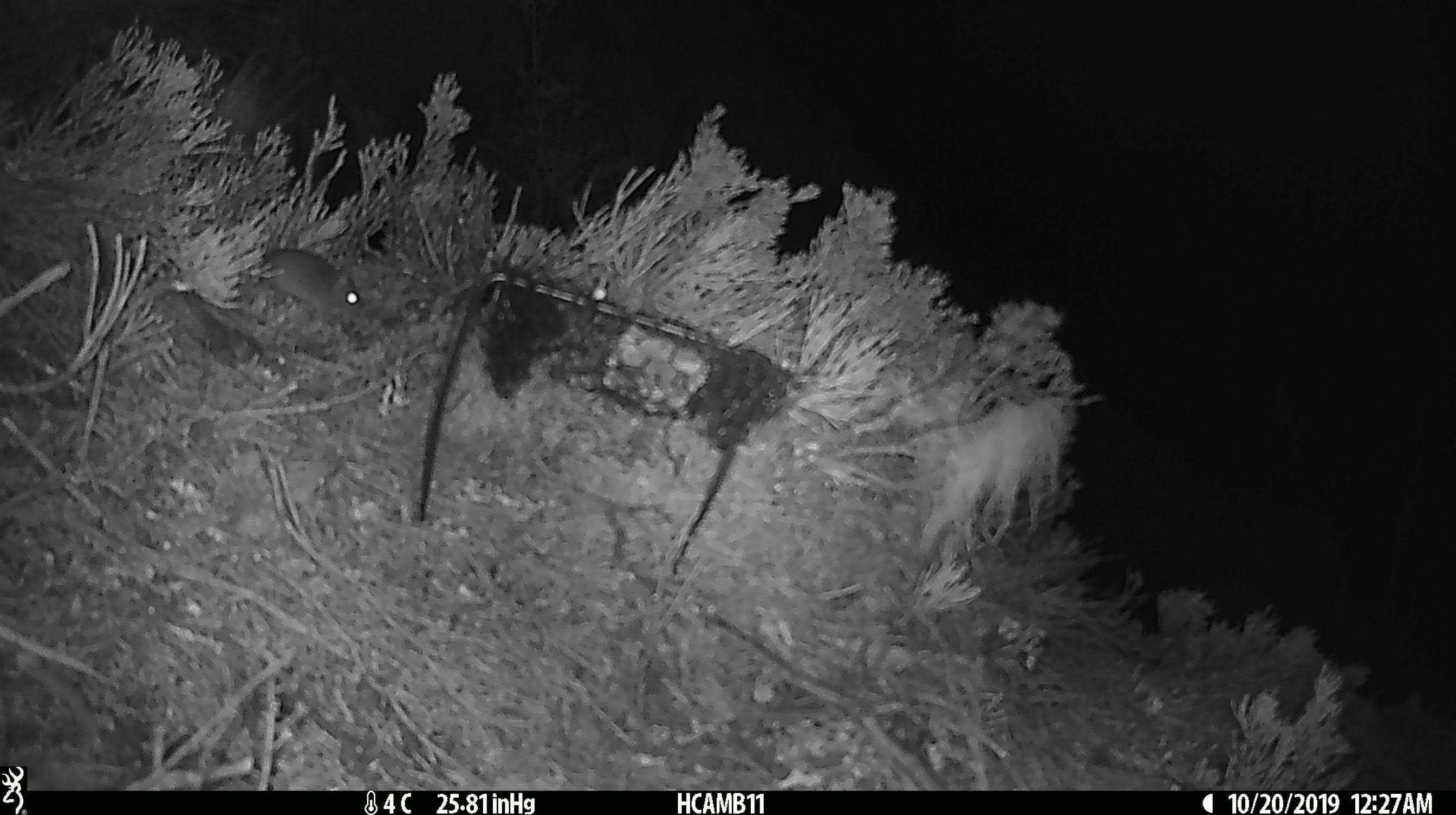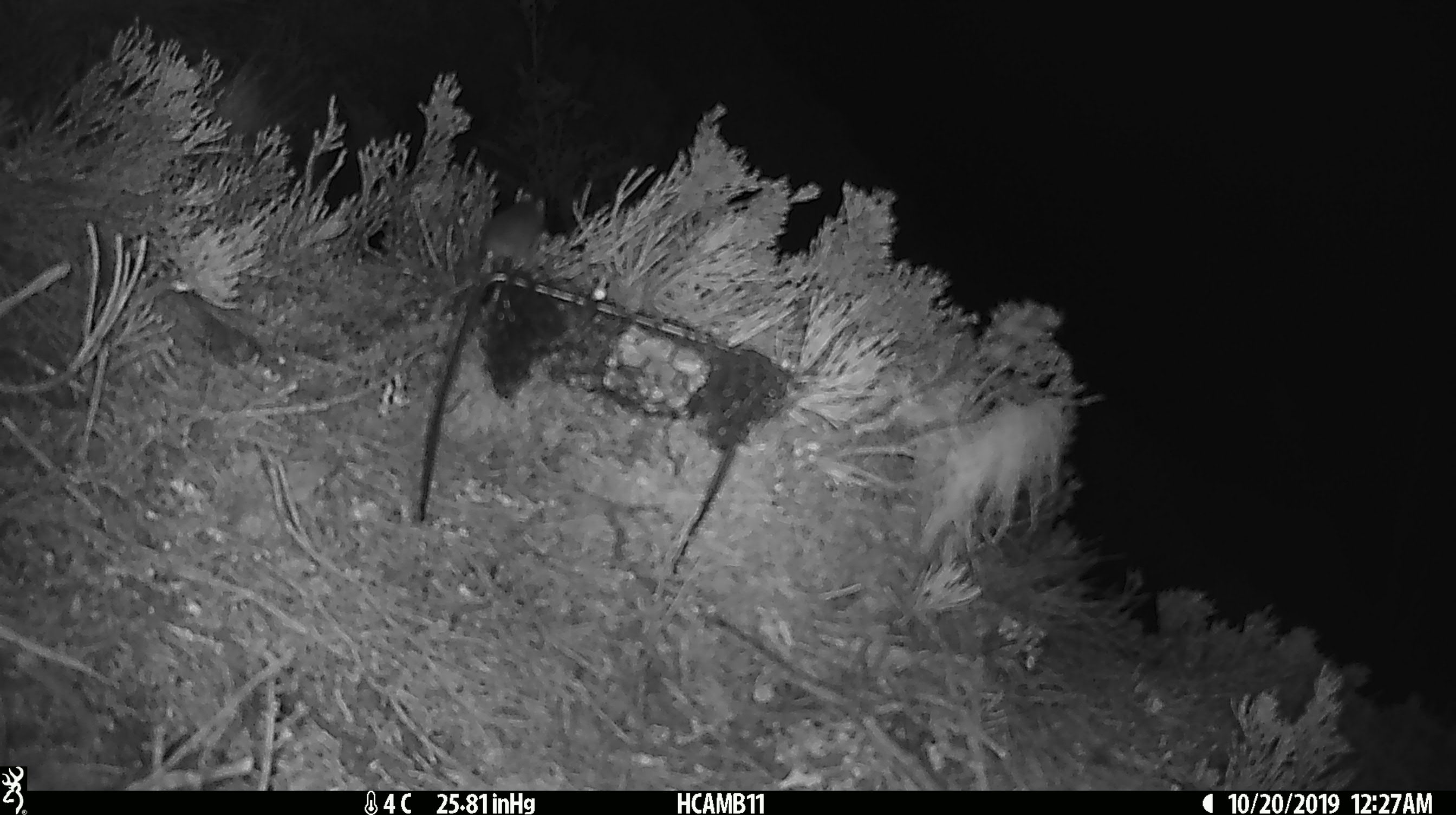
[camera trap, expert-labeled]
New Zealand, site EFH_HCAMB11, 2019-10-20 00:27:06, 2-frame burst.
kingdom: Animalia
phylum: Chordata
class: Mammalia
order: Rodentia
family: Muridae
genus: Mus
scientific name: Mus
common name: mouse